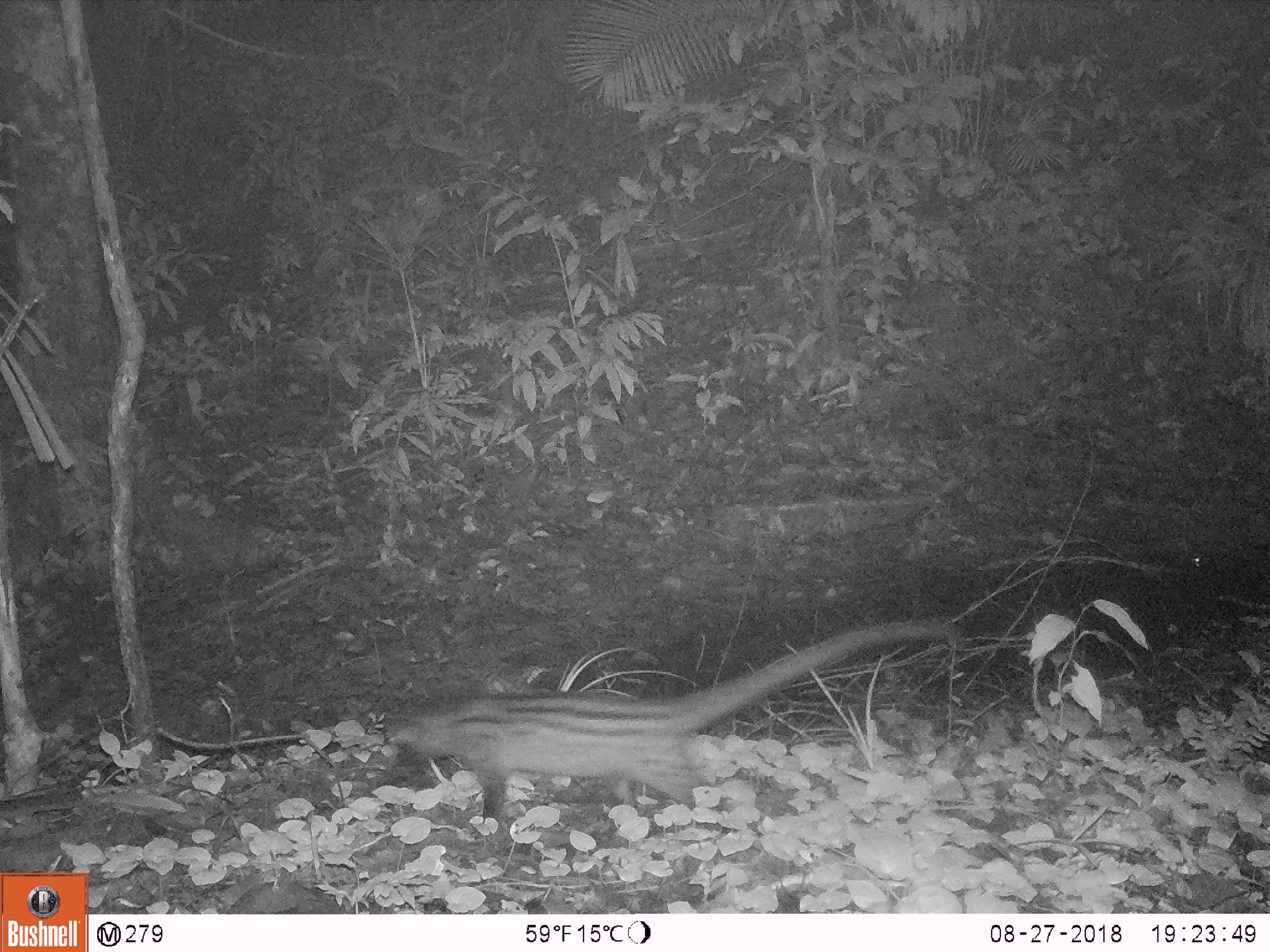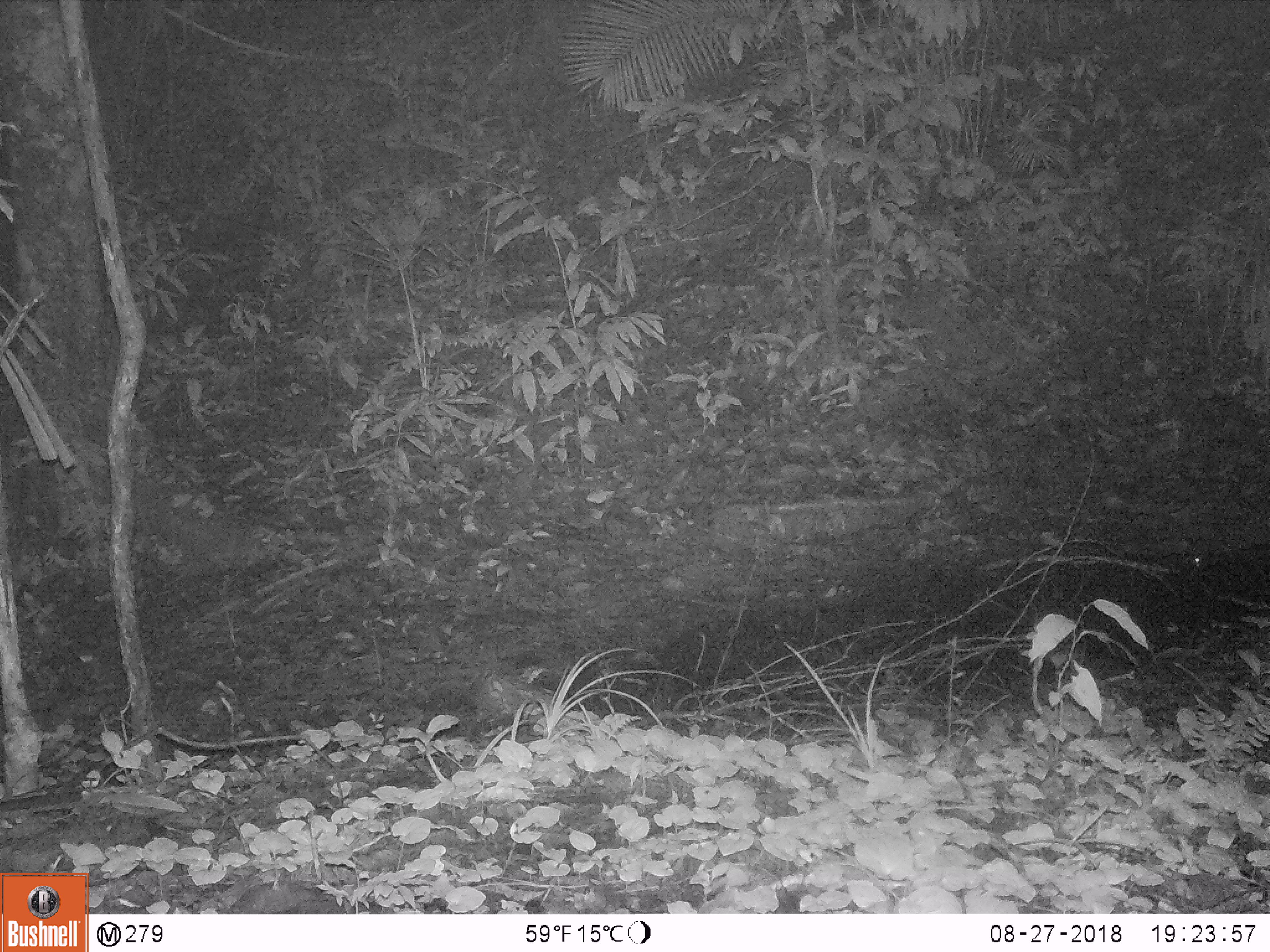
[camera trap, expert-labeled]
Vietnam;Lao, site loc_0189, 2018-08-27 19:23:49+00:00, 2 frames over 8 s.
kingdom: Animalia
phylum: Chordata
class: Mammalia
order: Carnivora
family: Viverridae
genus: Paradoxurus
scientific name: Paradoxurus hermaphroditus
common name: common palm civet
Common palm civet (Paradoxurus hermaphroditus). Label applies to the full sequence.